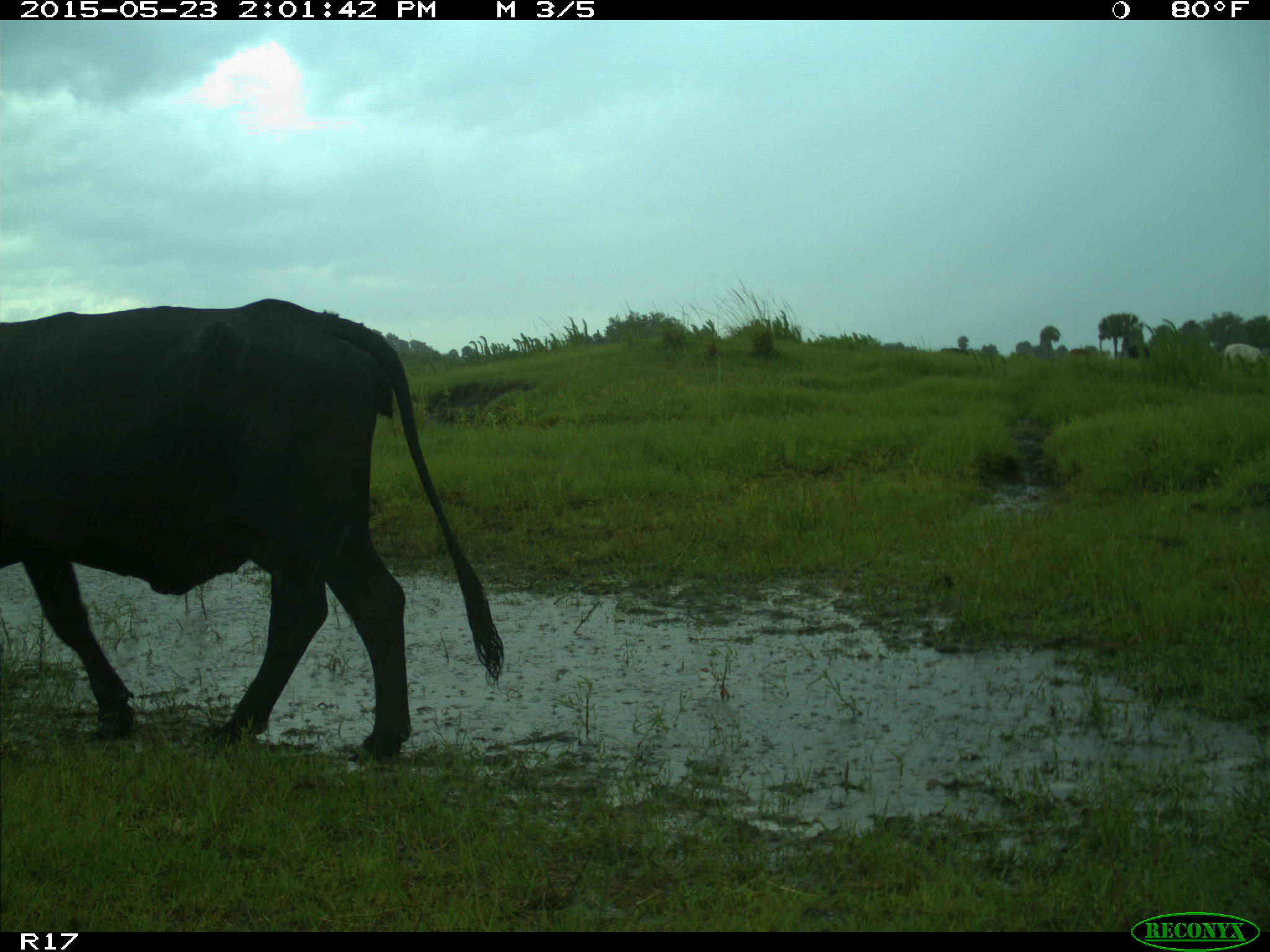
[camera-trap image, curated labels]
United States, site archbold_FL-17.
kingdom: Animalia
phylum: Chordata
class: Mammalia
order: Artiodactyla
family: Bovidae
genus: Bos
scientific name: Bos taurus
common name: domestic cow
Bos taurus (domestic cow).